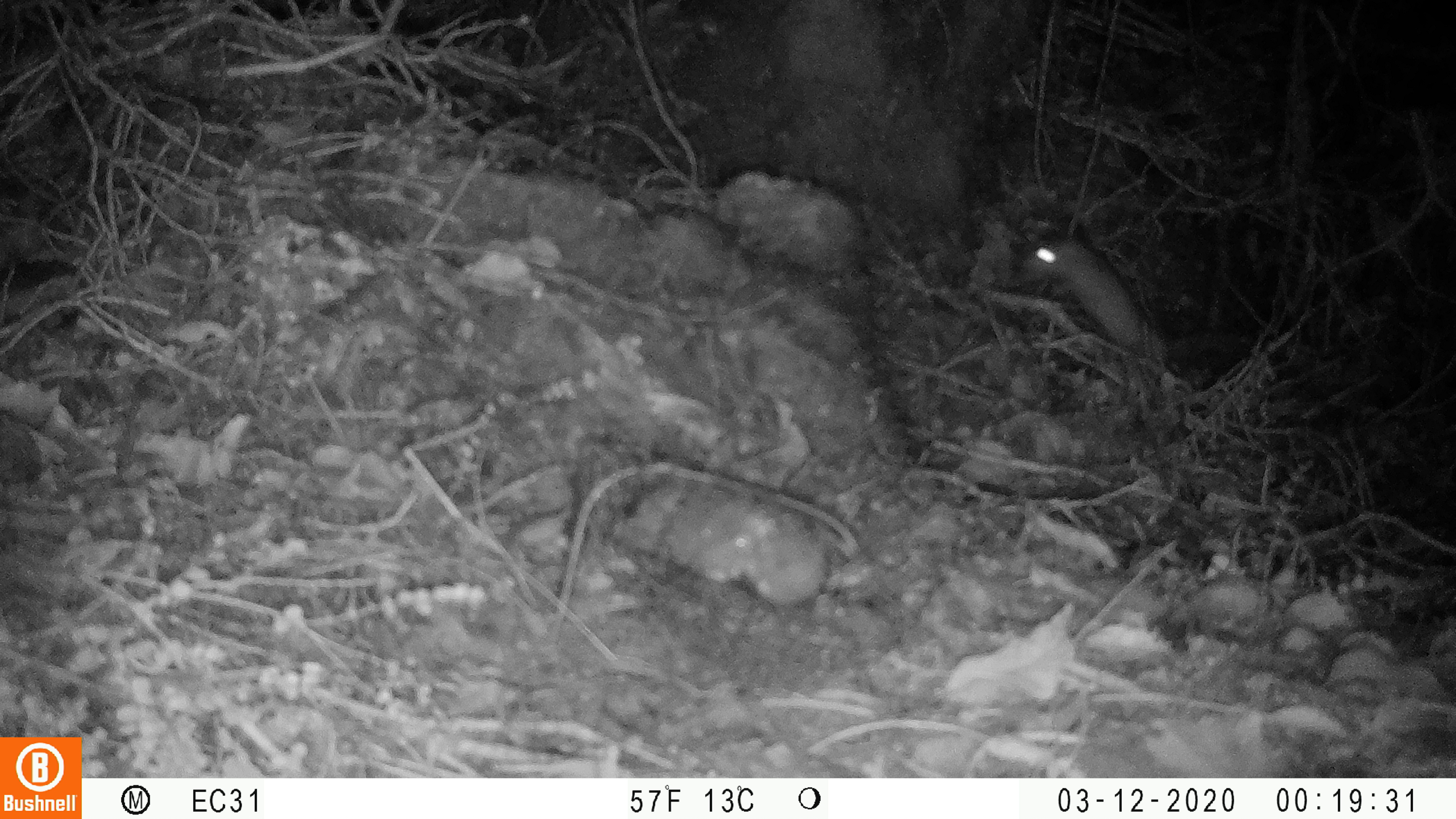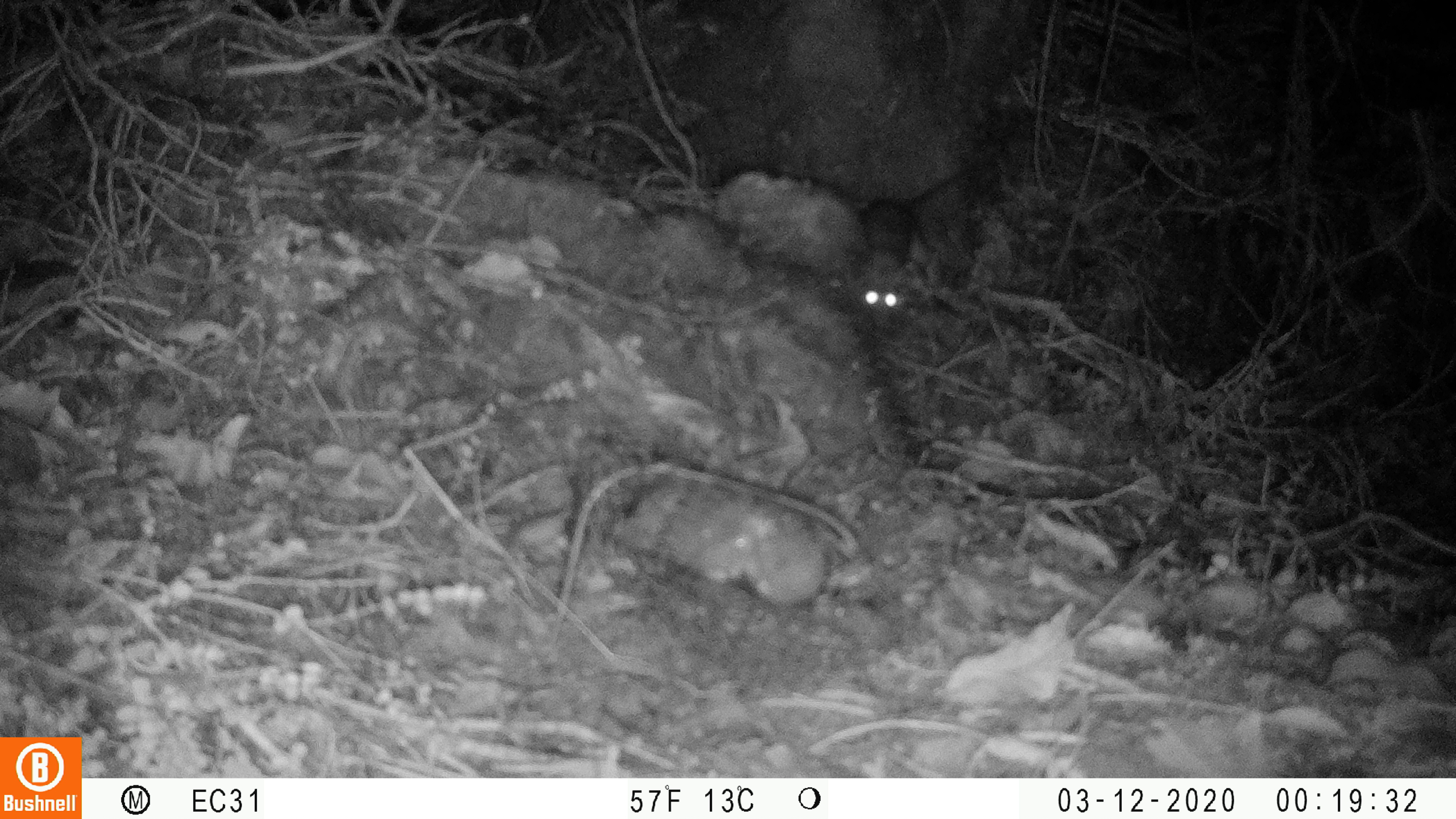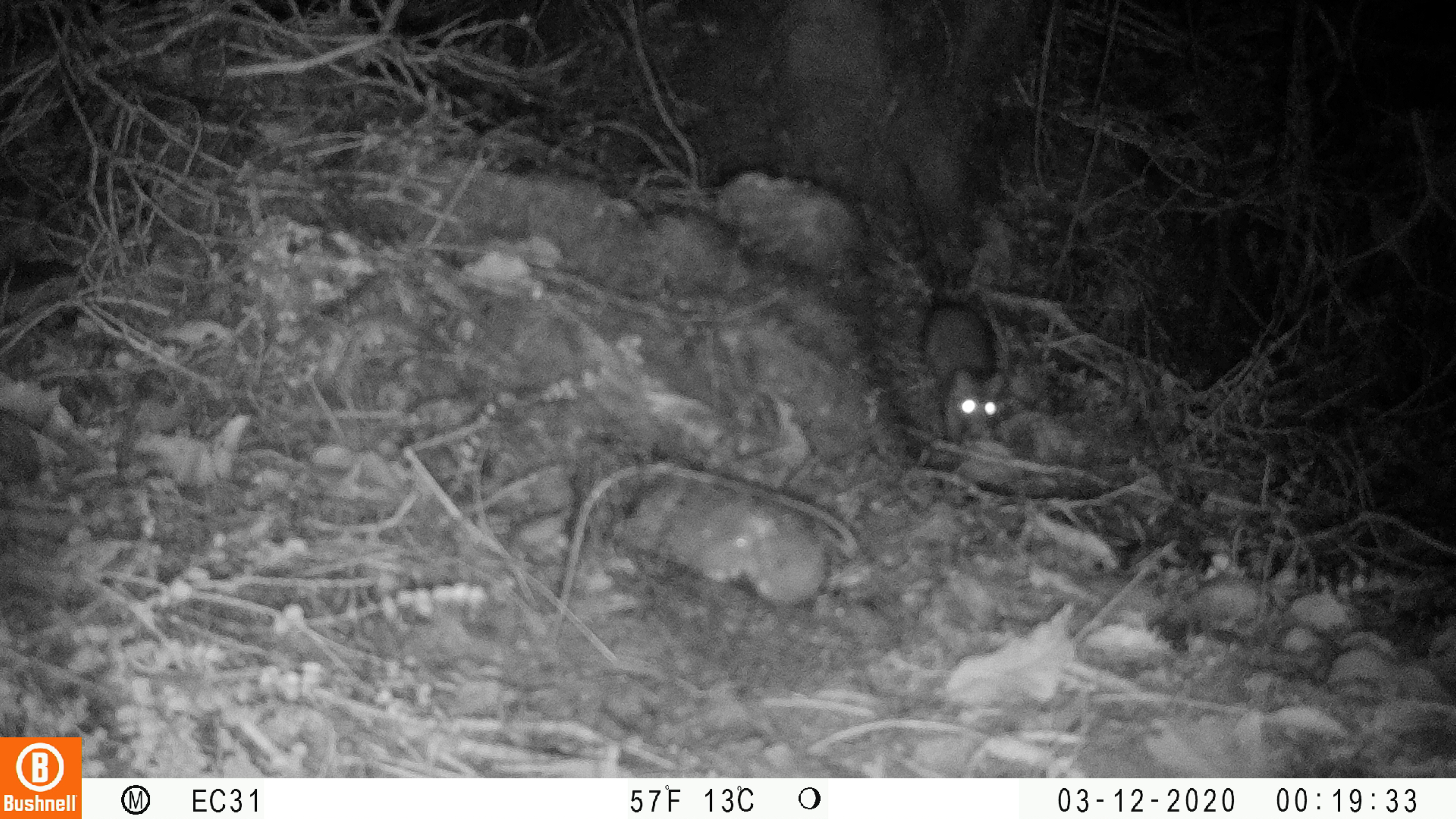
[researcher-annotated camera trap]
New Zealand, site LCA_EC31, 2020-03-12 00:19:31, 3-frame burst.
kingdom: Animalia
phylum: Chordata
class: Mammalia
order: Rodentia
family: Muridae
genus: Rattus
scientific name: Rattus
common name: rat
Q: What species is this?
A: Rat (Rattus).